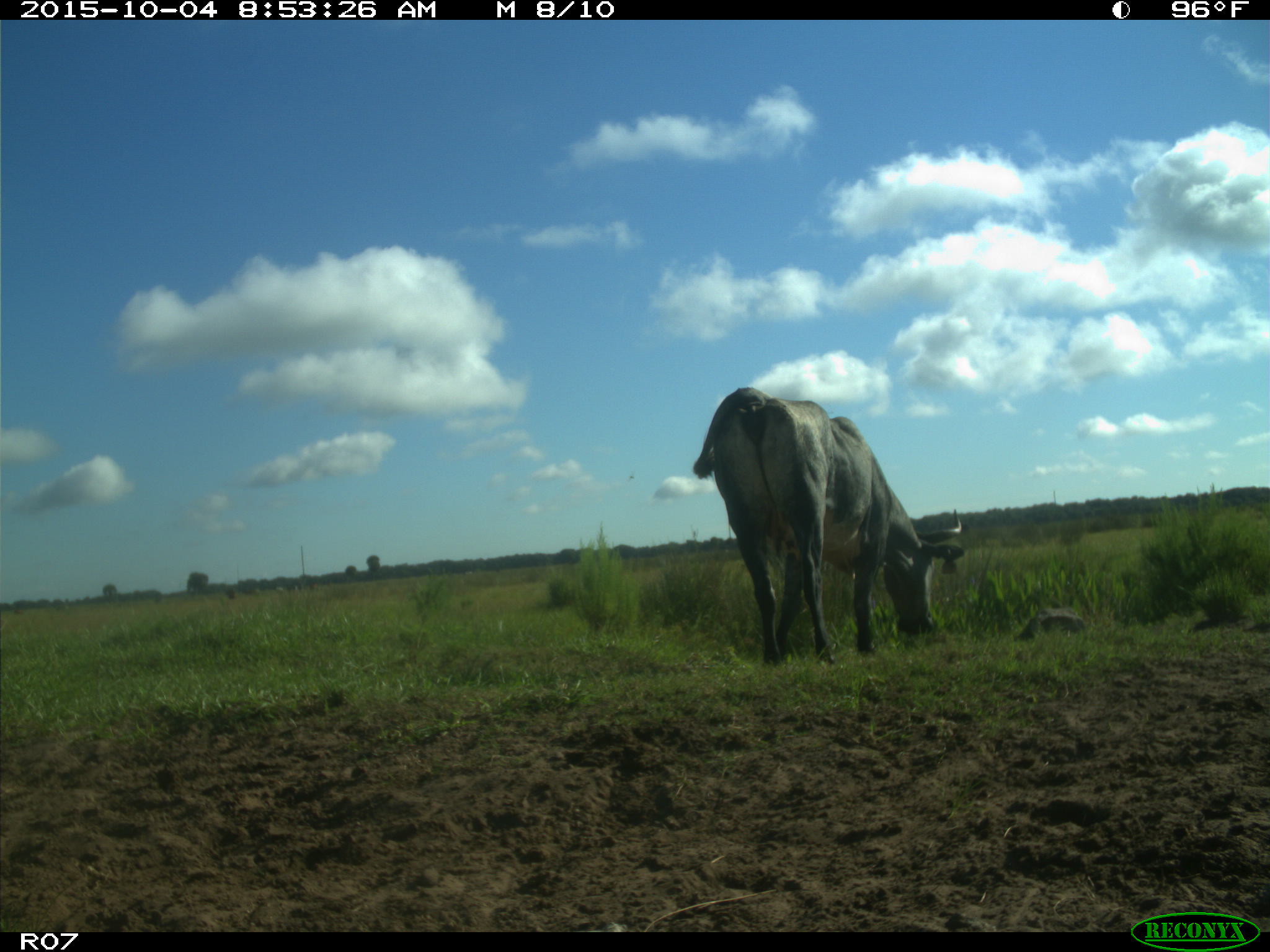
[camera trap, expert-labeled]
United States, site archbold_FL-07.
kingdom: Animalia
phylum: Chordata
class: Mammalia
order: Artiodactyla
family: Bovidae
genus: Bos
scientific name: Bos taurus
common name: domestic cow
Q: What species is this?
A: Bos taurus (domestic cow).